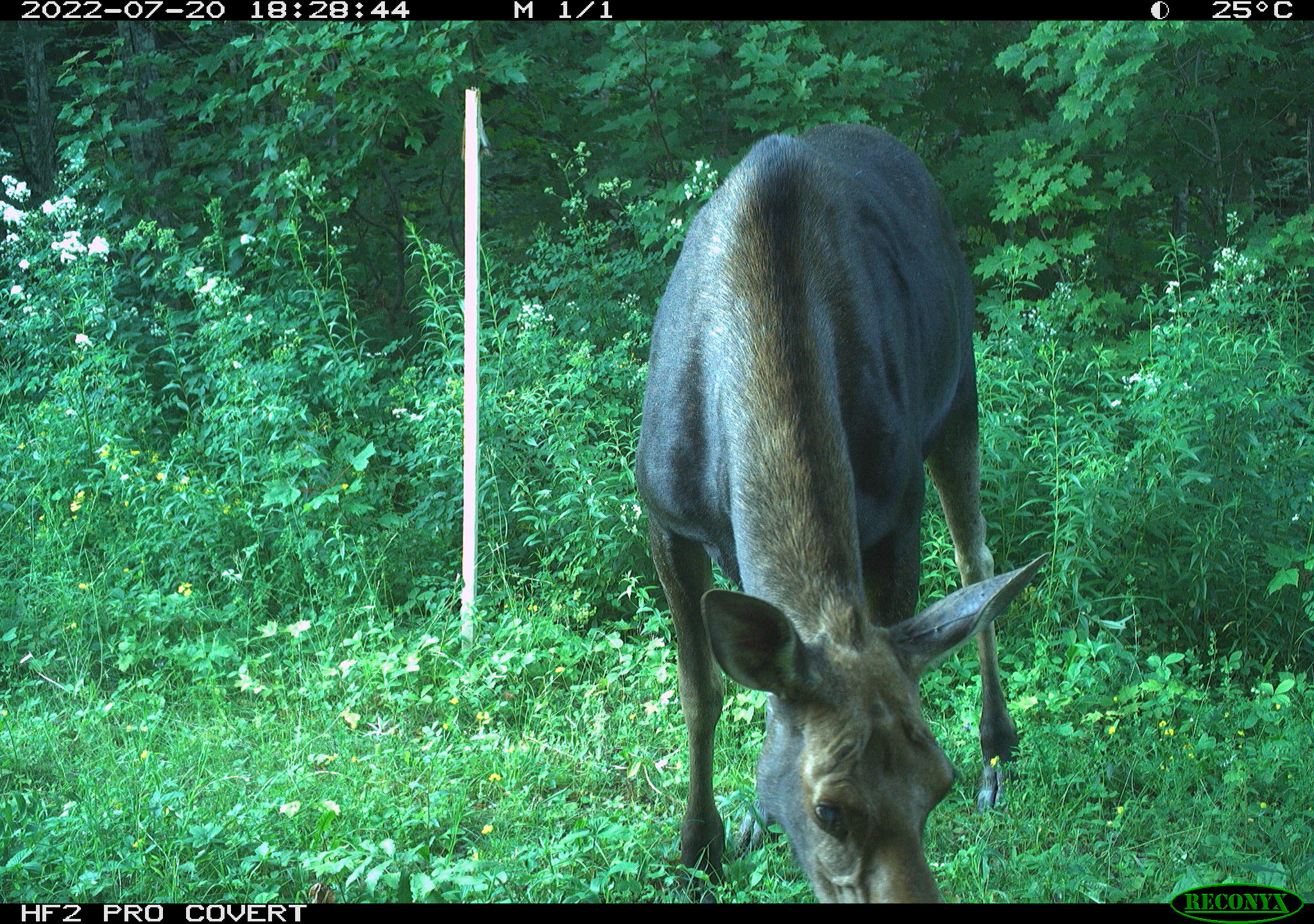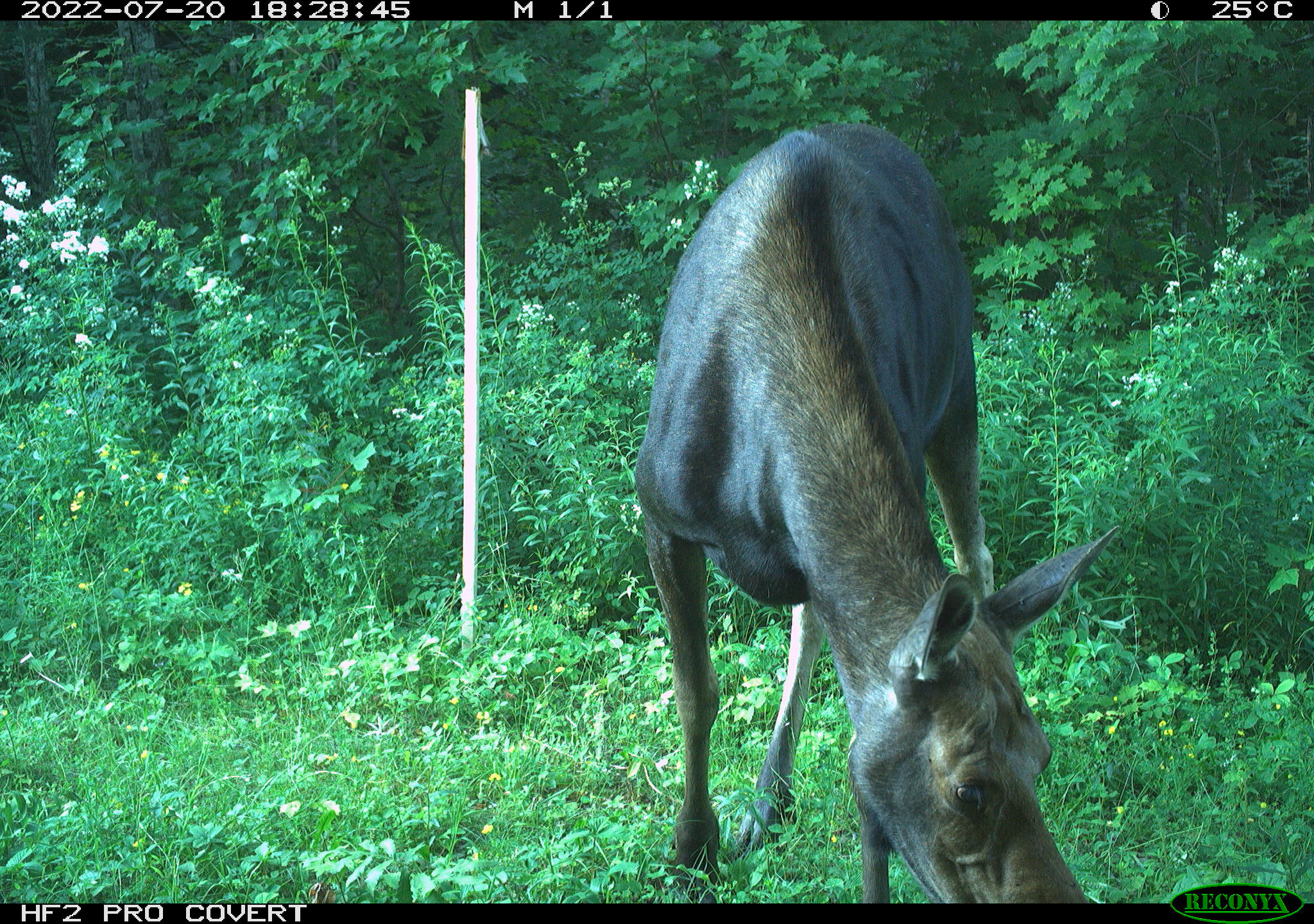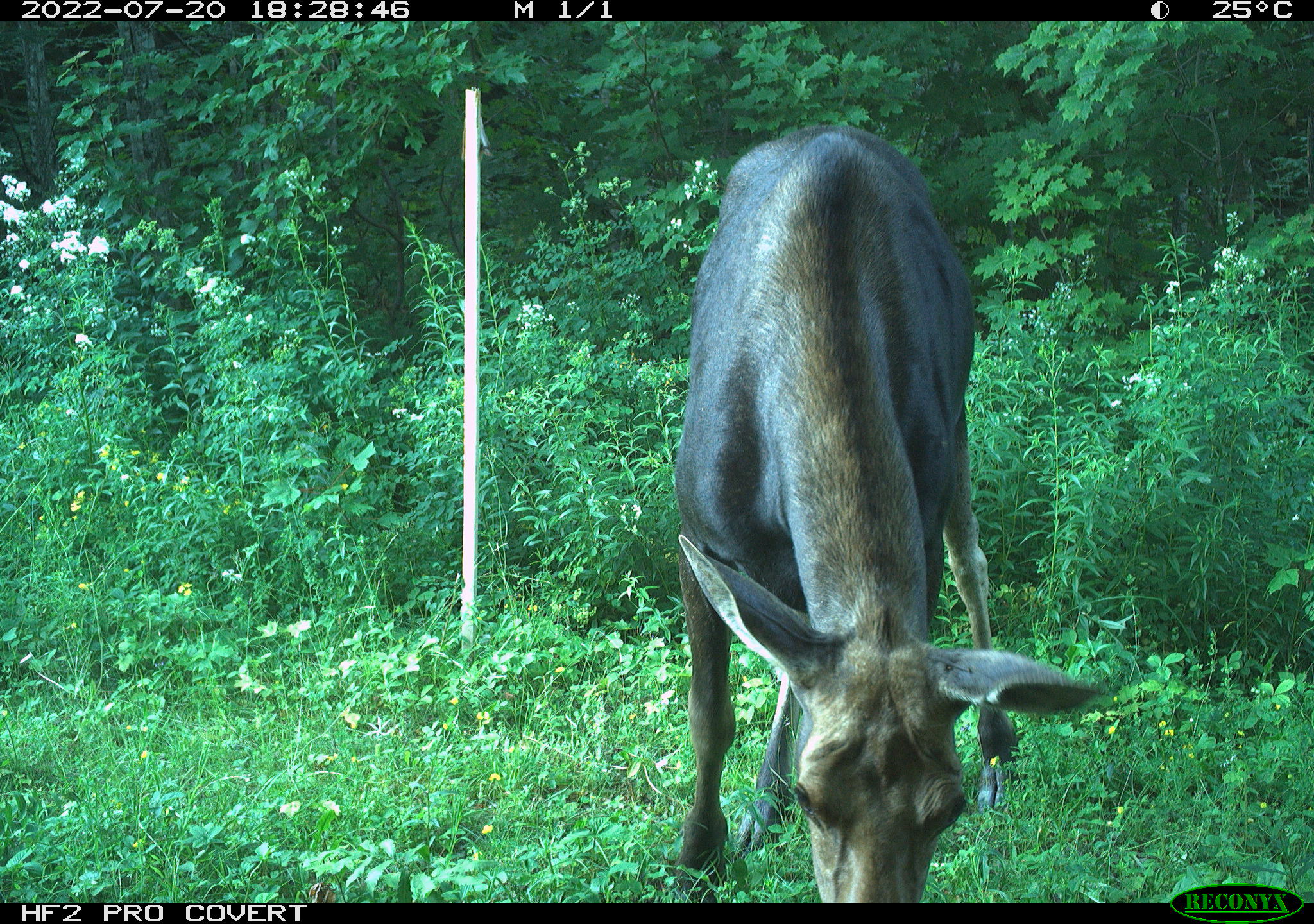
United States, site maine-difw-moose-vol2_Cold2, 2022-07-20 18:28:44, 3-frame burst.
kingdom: Animalia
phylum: Chordata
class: Mammalia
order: Artiodactyla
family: Cervidae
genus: Alces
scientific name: Alces alces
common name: moose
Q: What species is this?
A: Moose (Alces alces).